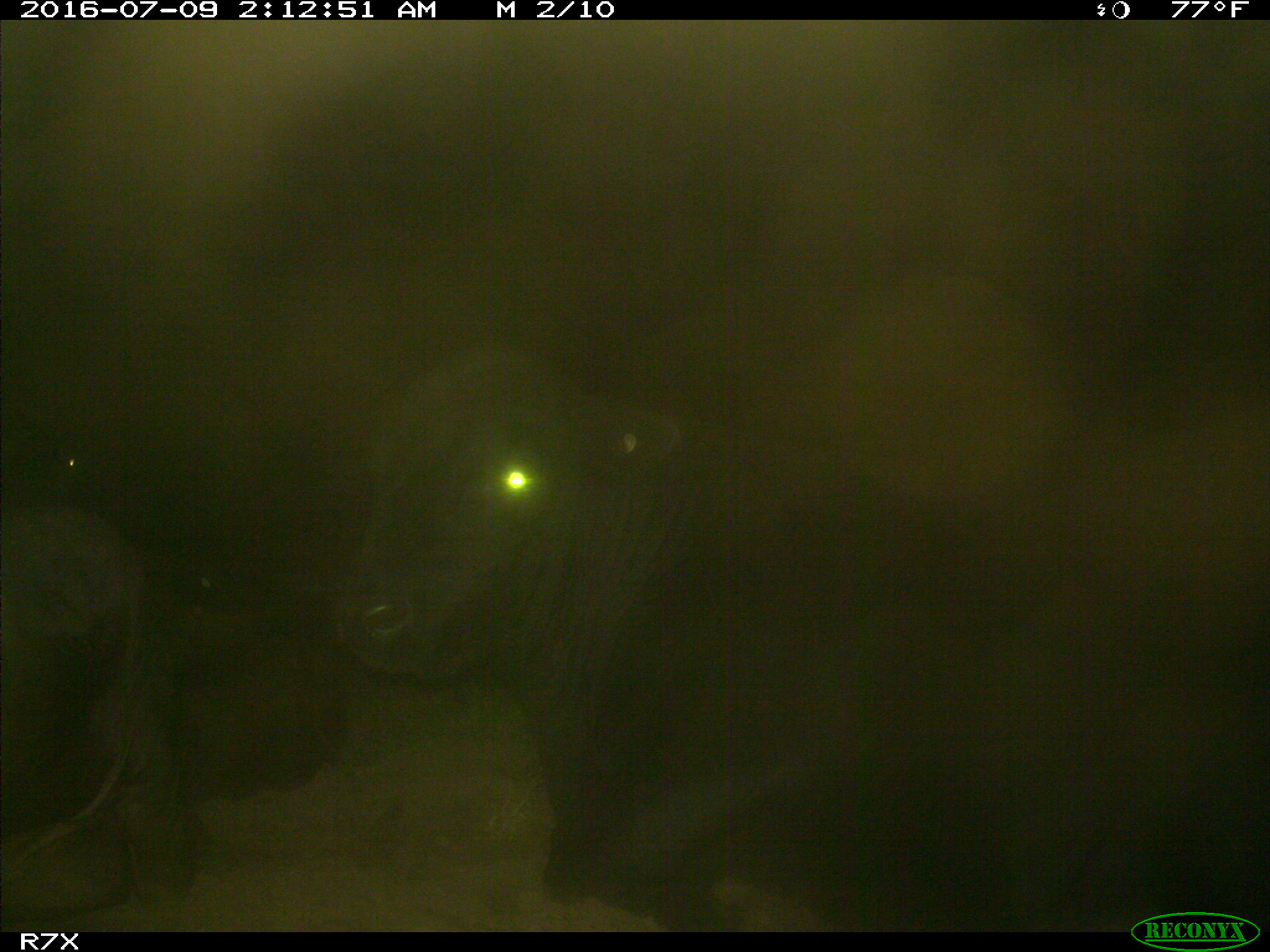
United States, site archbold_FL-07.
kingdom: Animalia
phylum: Chordata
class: Mammalia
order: Artiodactyla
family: Bovidae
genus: Bos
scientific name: Bos taurus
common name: domestic cow